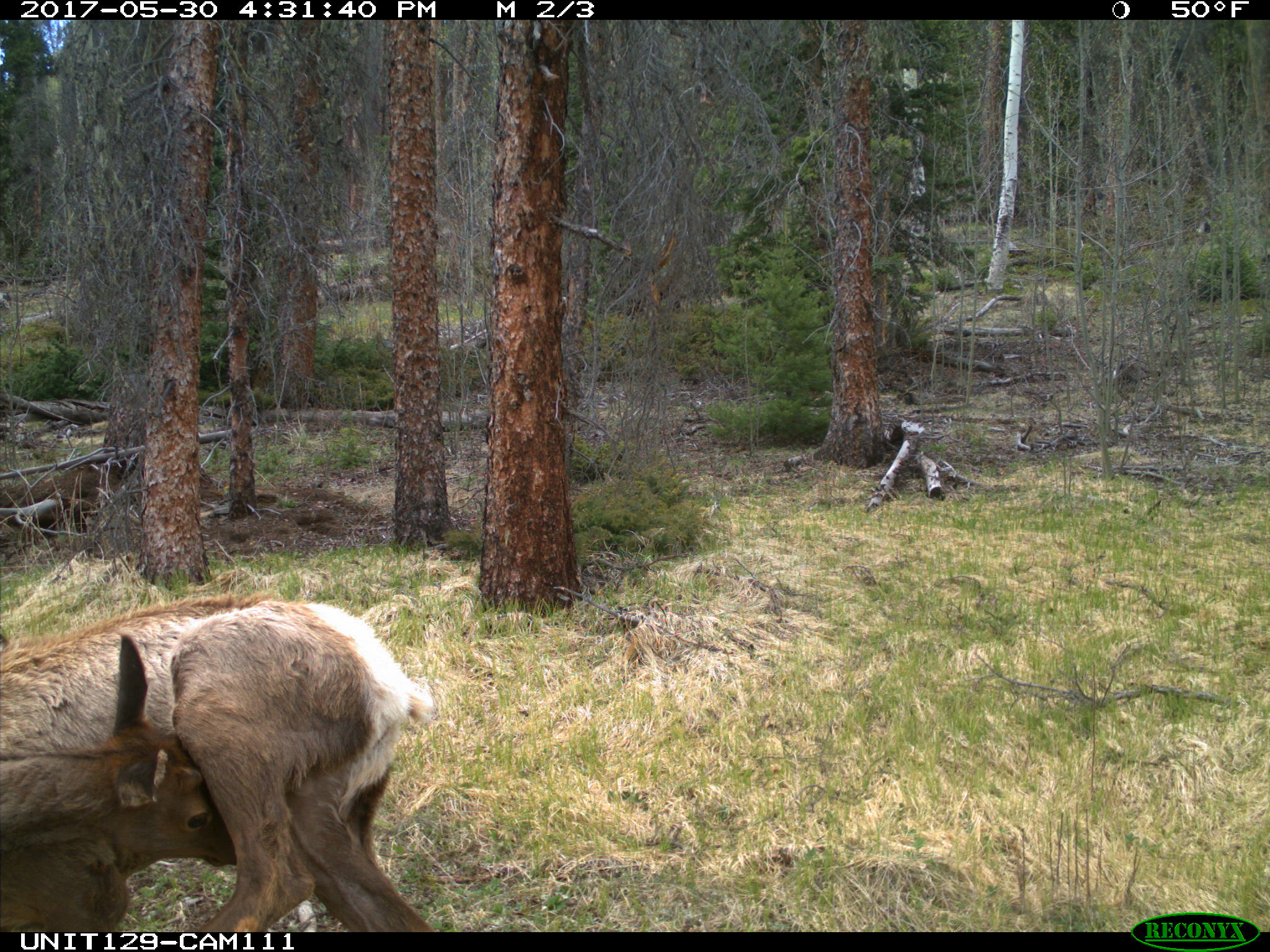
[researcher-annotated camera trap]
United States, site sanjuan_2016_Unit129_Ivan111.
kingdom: Animalia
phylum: Chordata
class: Mammalia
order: Artiodactyla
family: Cervidae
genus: Cervus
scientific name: Cervus elaphus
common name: red deer